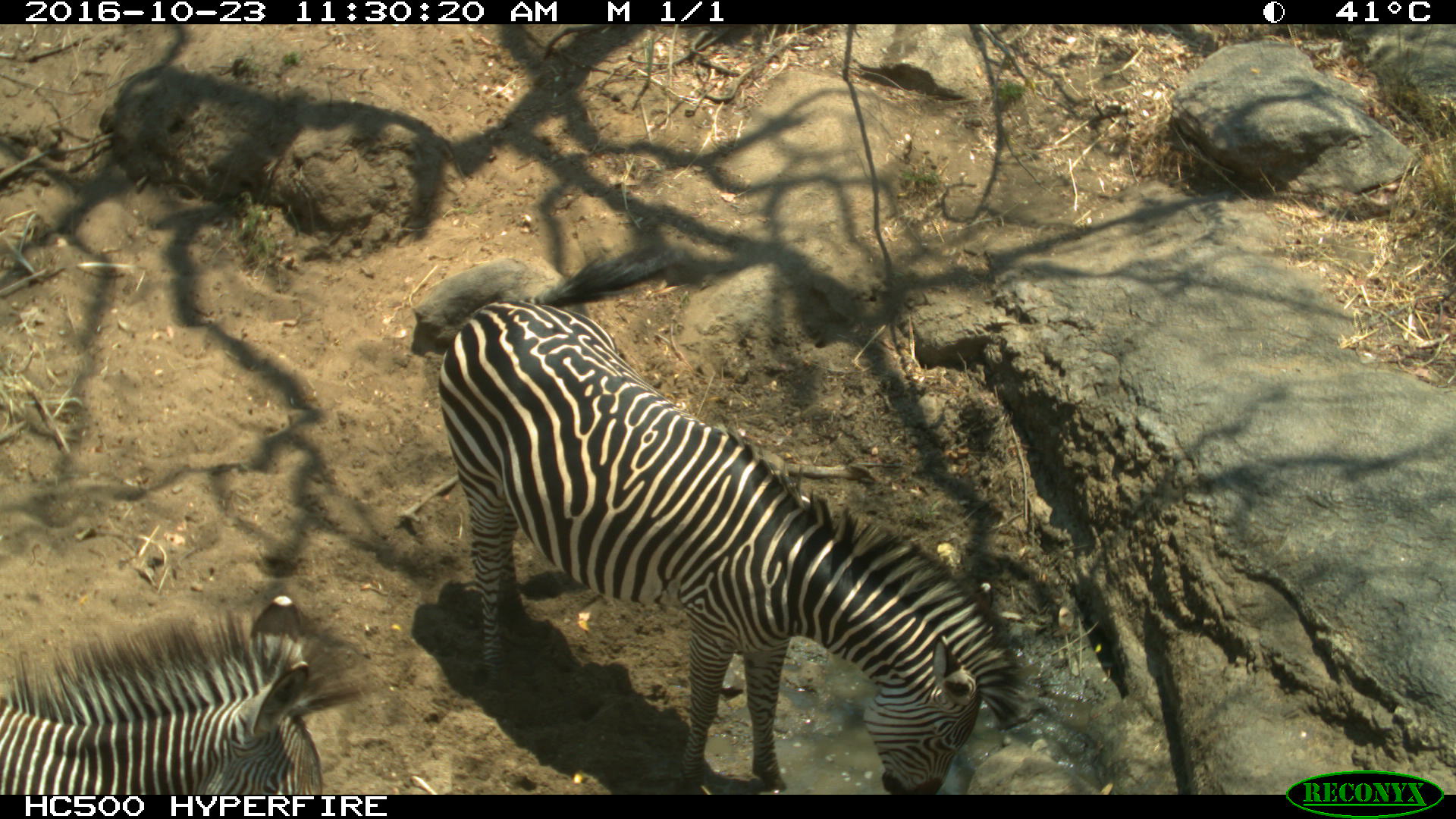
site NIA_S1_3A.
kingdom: Animalia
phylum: Chordata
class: Mammalia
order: Perissodactyla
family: Equidae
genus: Equus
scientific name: Equus quagga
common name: plains zebra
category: zebraplains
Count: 2.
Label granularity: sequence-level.